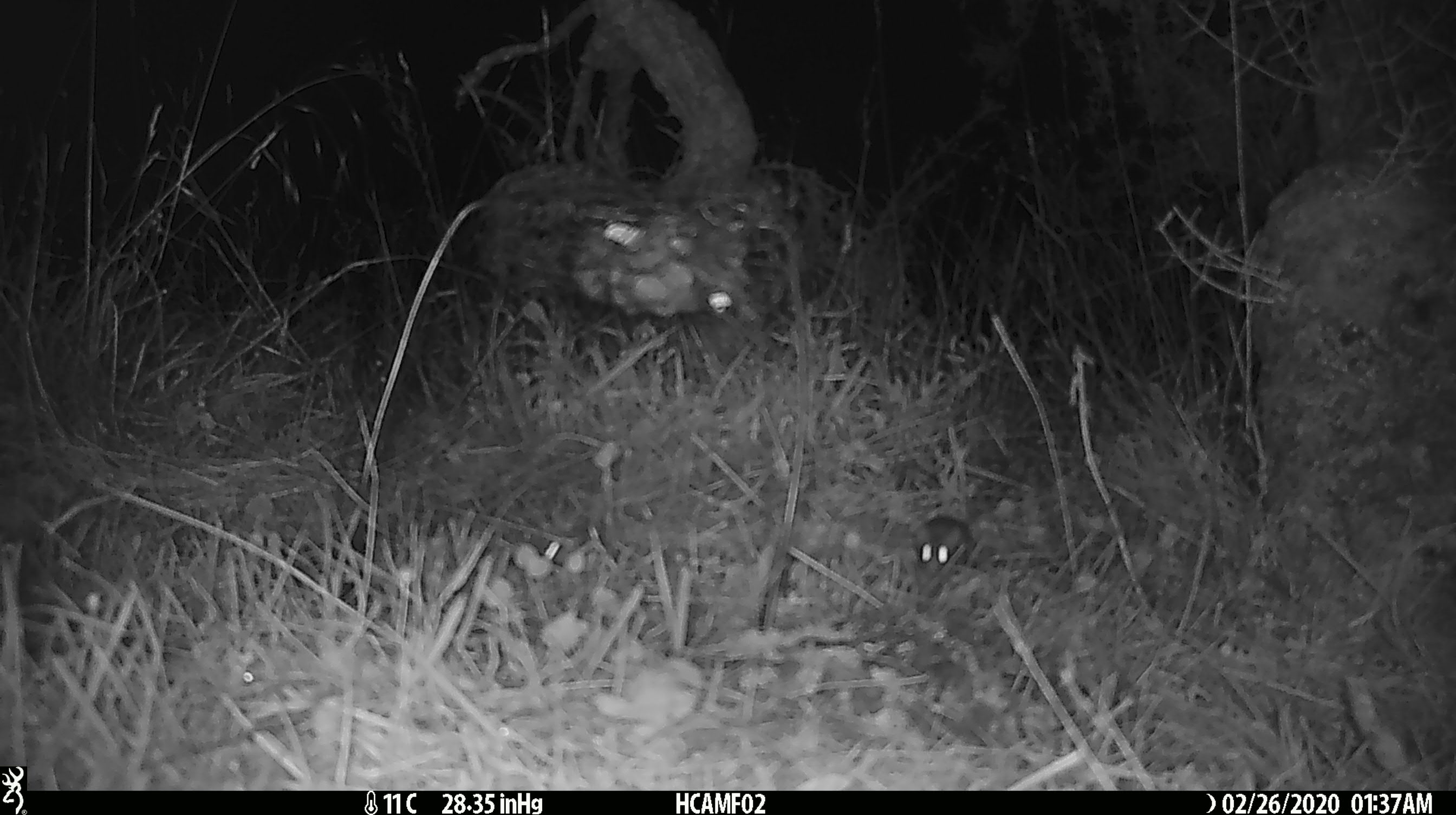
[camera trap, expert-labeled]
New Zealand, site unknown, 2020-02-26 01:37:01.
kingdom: Animalia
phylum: Chordata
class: Mammalia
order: Rodentia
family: Muridae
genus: Mus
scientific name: Mus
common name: mouse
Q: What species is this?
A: Mouse (Mus).